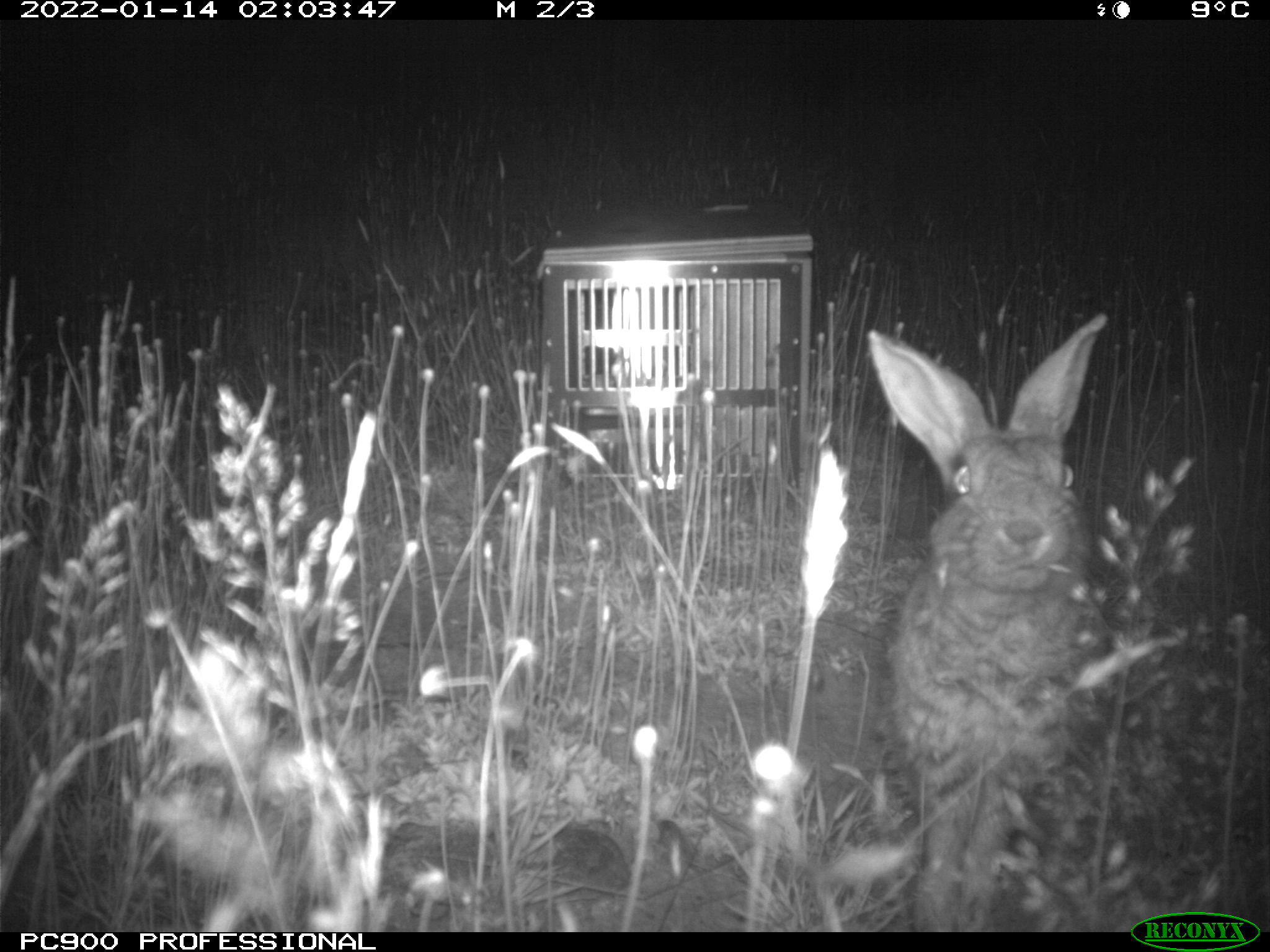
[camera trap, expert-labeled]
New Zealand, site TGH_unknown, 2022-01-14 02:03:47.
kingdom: Animalia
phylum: Chordata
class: Mammalia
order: Lagomorpha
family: Leporidae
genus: Oryctolagus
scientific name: Oryctolagus cuniculus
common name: european rabbit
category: rabbit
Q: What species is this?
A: Rabbit (european rabbit) (Oryctolagus cuniculus).